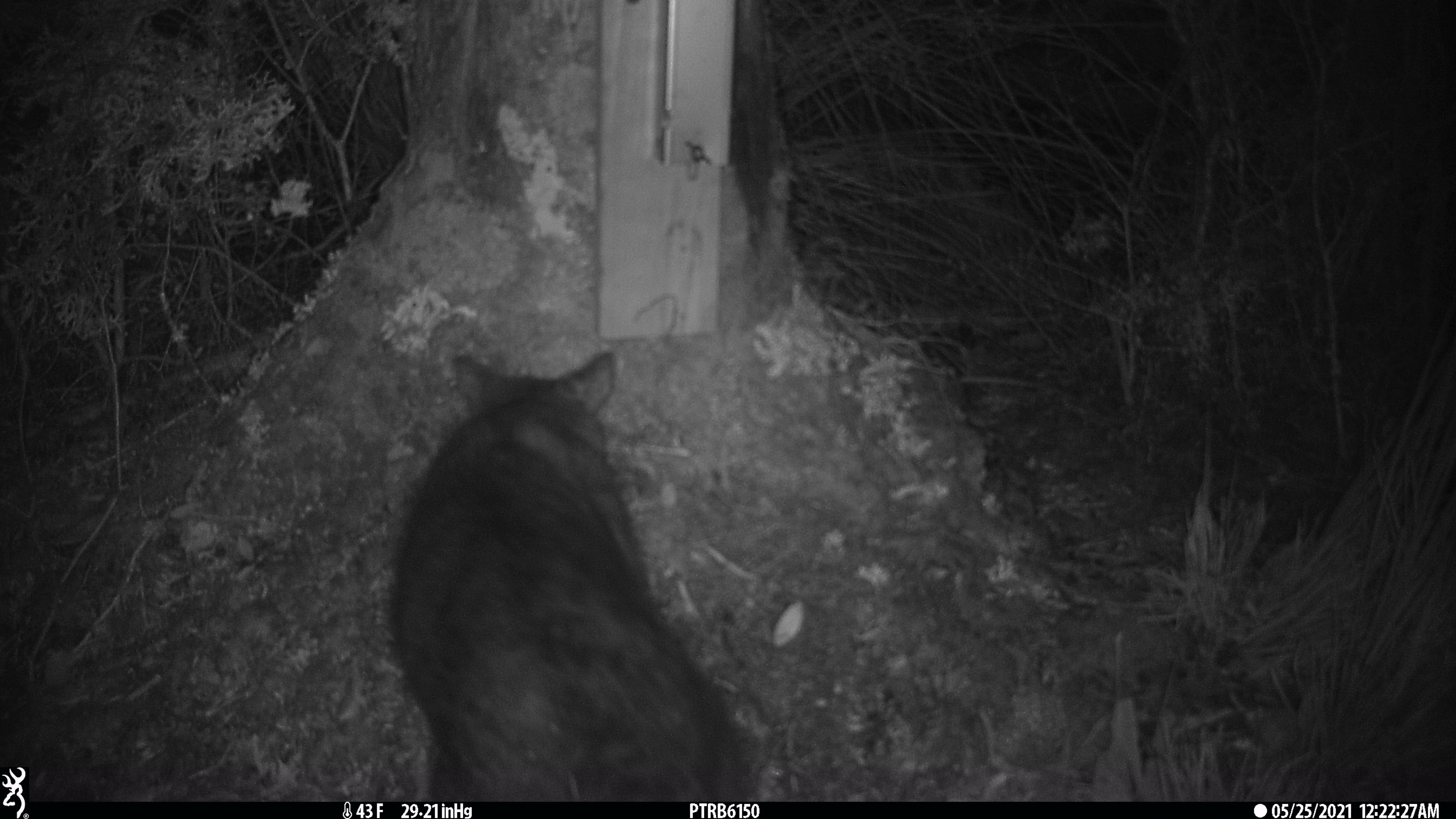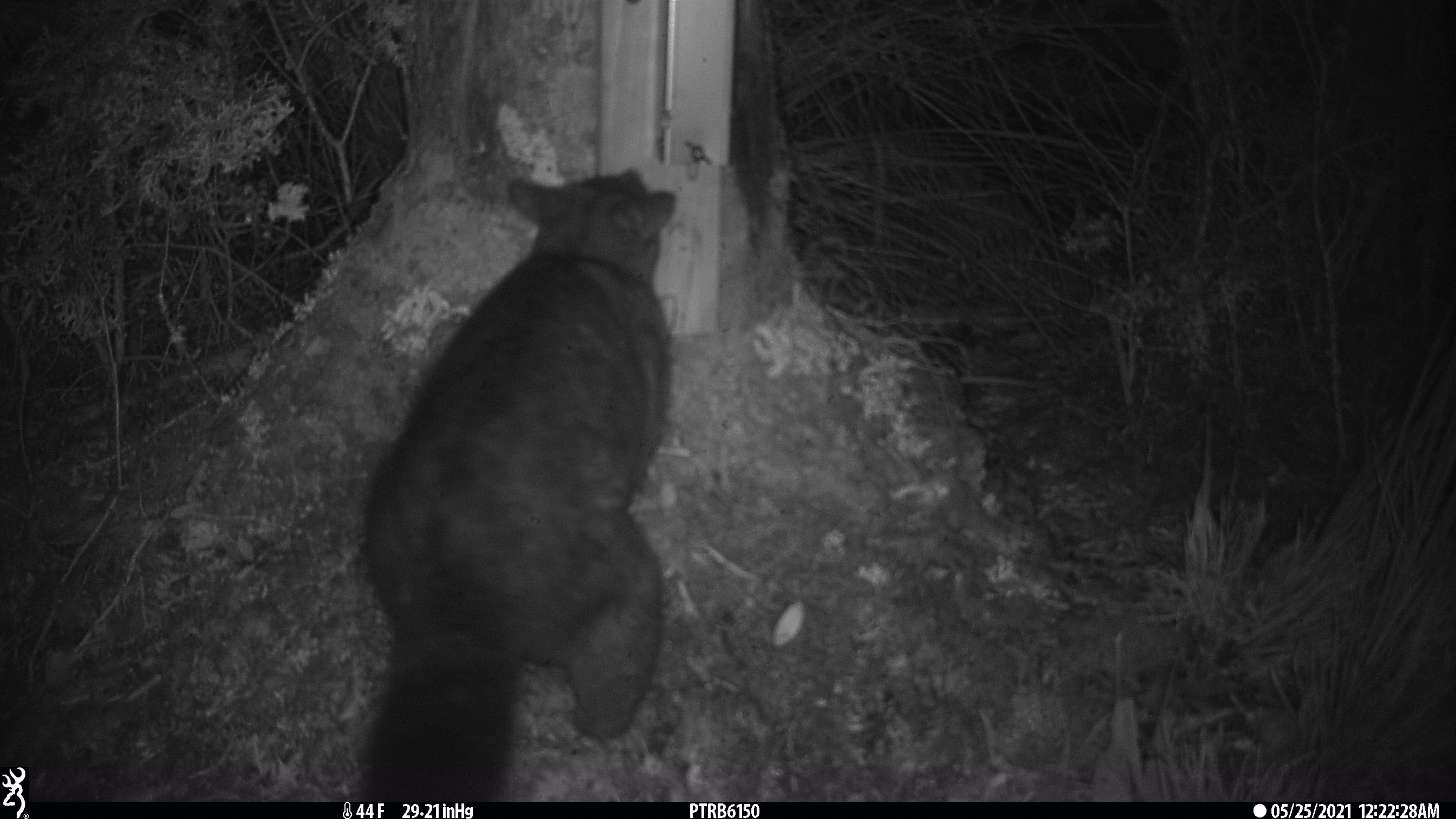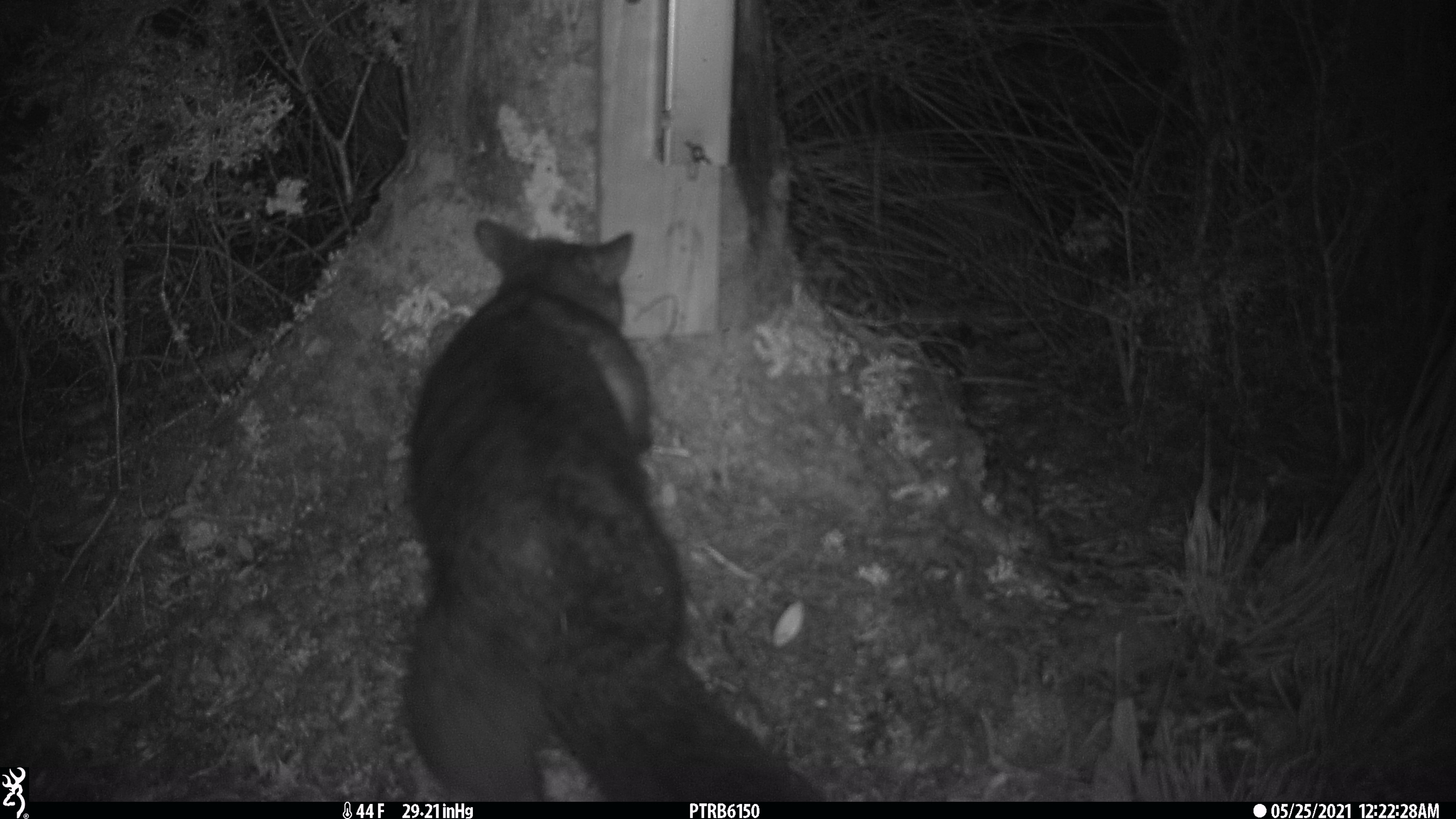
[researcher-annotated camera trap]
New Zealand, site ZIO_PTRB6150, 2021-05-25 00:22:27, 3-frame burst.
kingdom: Animalia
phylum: Chordata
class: Mammalia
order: Diprotodontia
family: Phalangeridae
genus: Trichosurus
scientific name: Trichosurus vulpecula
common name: common brushtail possum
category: possum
Possum (common brushtail possum) (Trichosurus vulpecula).